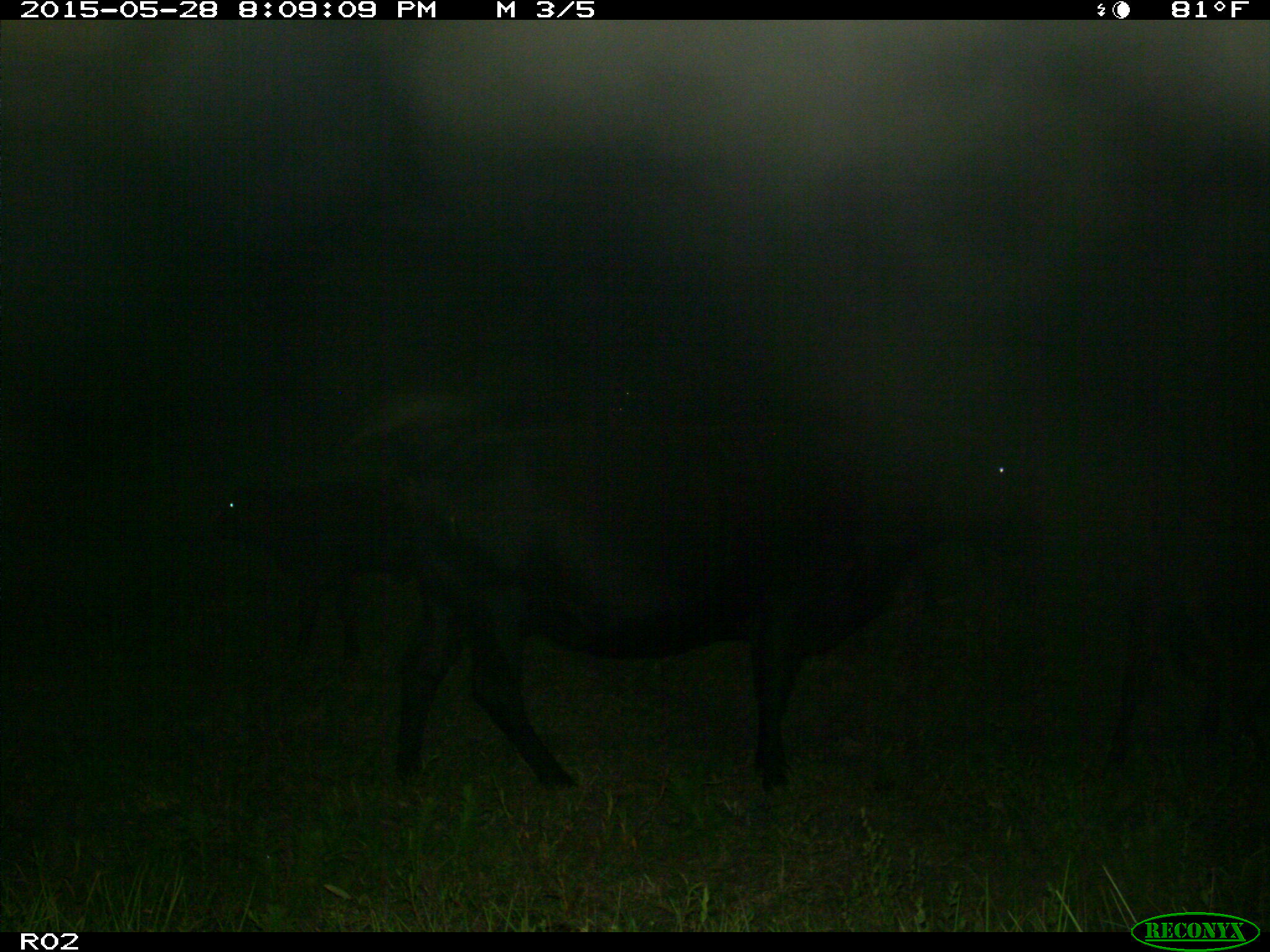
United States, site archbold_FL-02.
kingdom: Animalia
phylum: Chordata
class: Mammalia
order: Artiodactyla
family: Bovidae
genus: Bos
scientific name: Bos taurus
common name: domestic cow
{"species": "Bos taurus (domestic cow)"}